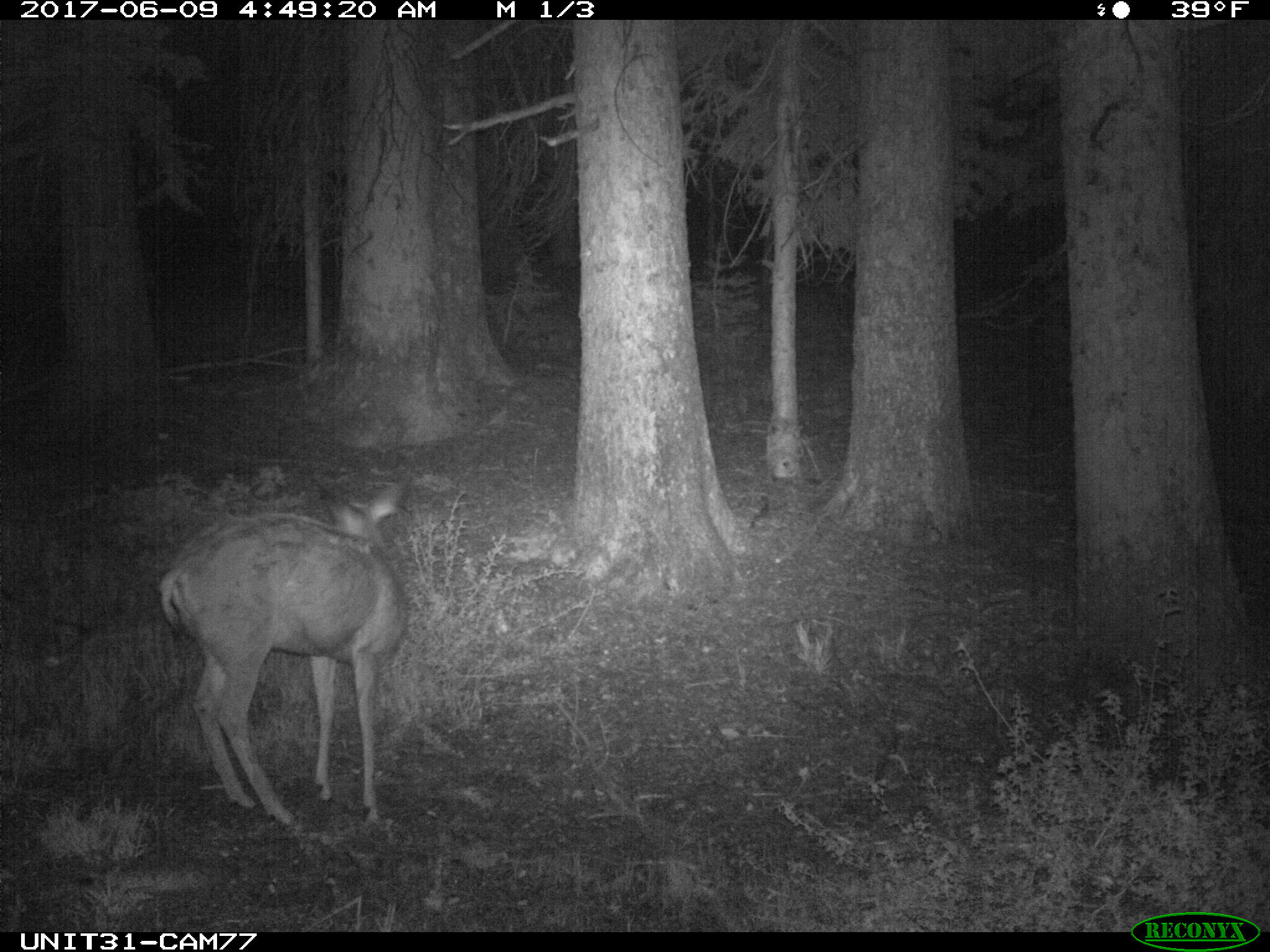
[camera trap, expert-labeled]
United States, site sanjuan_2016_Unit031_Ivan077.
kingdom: Animalia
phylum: Chordata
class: Mammalia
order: Artiodactyla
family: Cervidae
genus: Odocoileus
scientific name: Odocoileus hemionus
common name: mule deer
Odocoileus hemionus (mule deer).